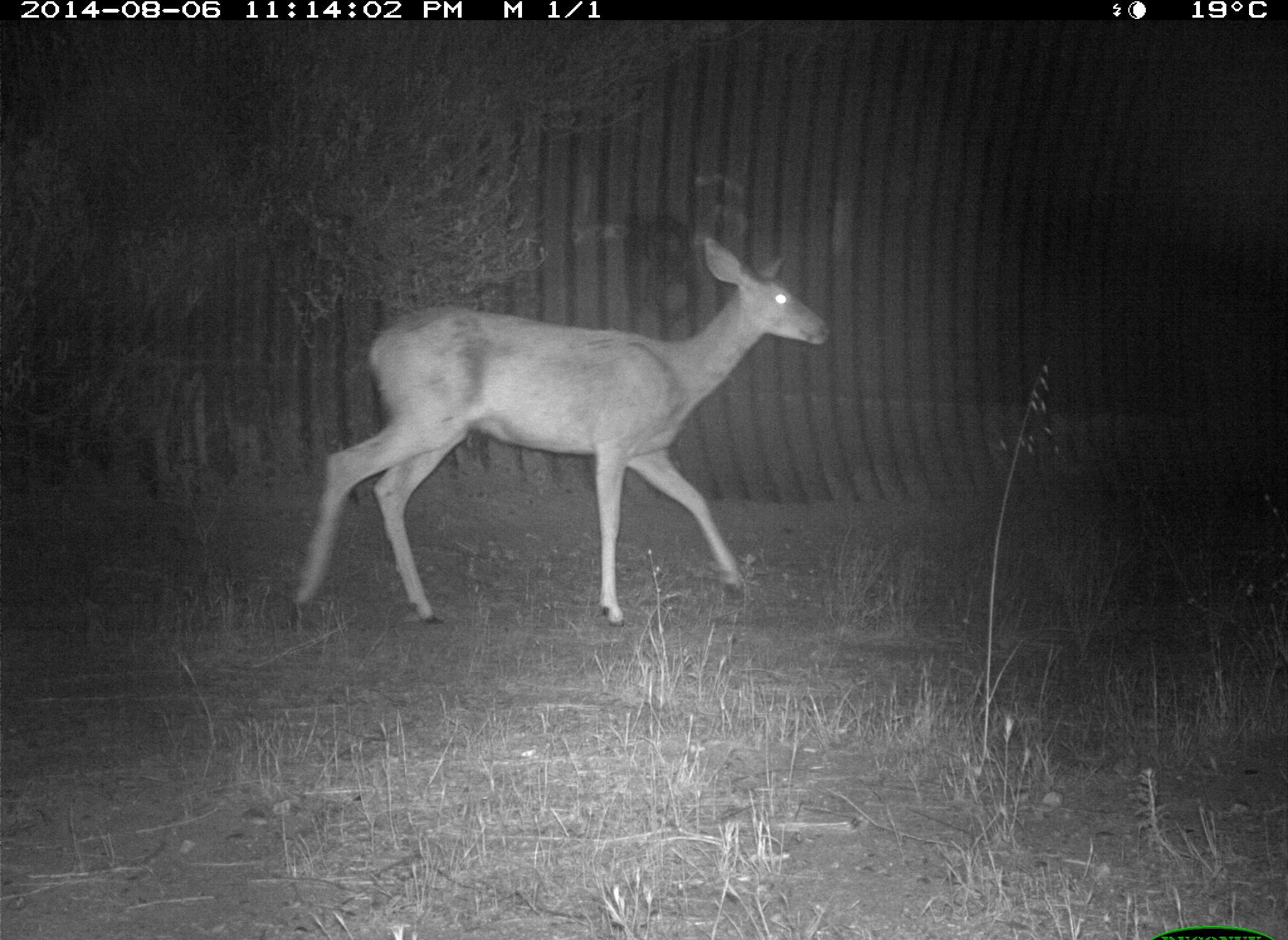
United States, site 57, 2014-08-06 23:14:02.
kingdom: Animalia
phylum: Chordata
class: Mammalia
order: Artiodactyla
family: Cervidae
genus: Odocoileus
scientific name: Odocoileus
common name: deer